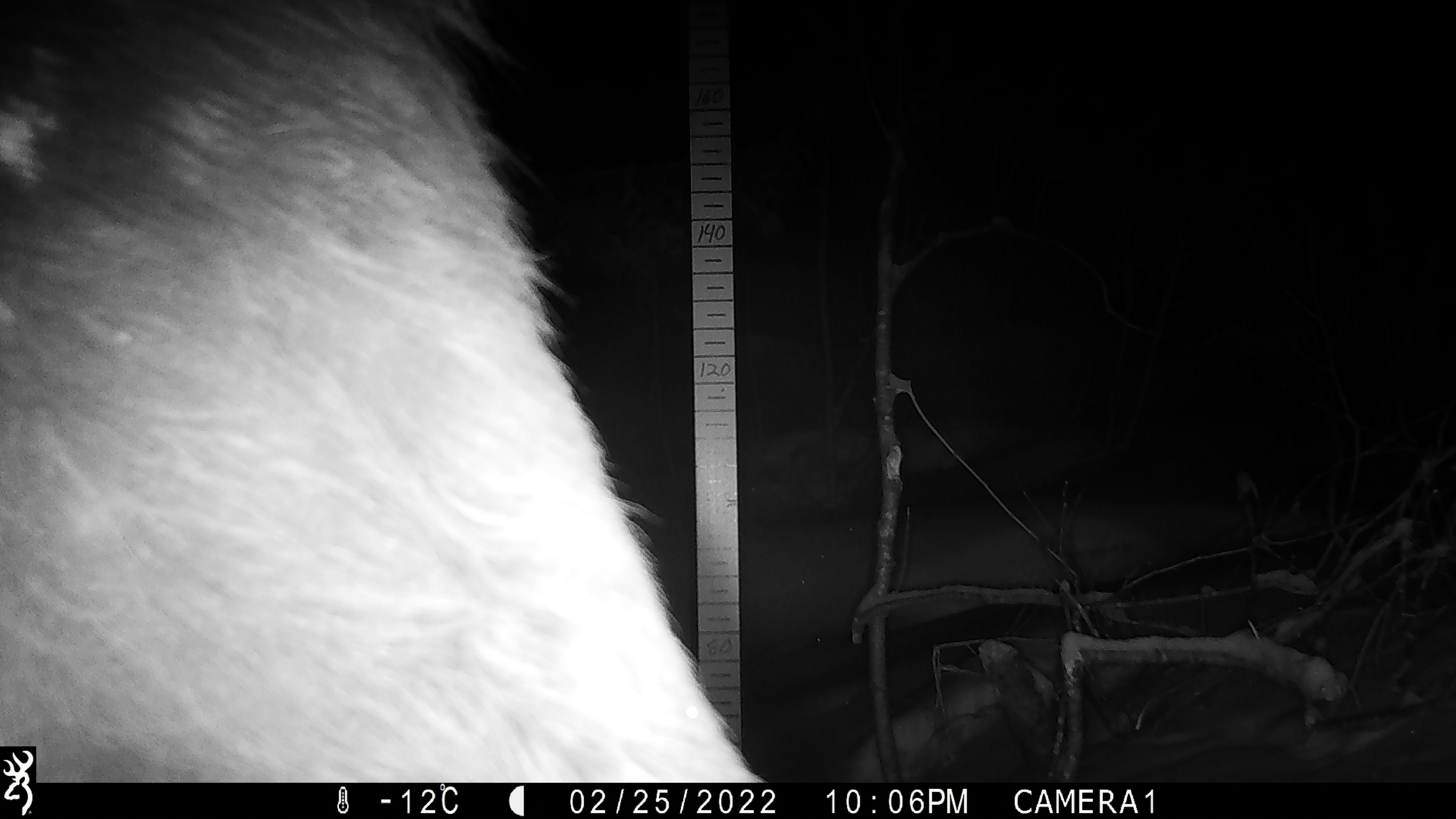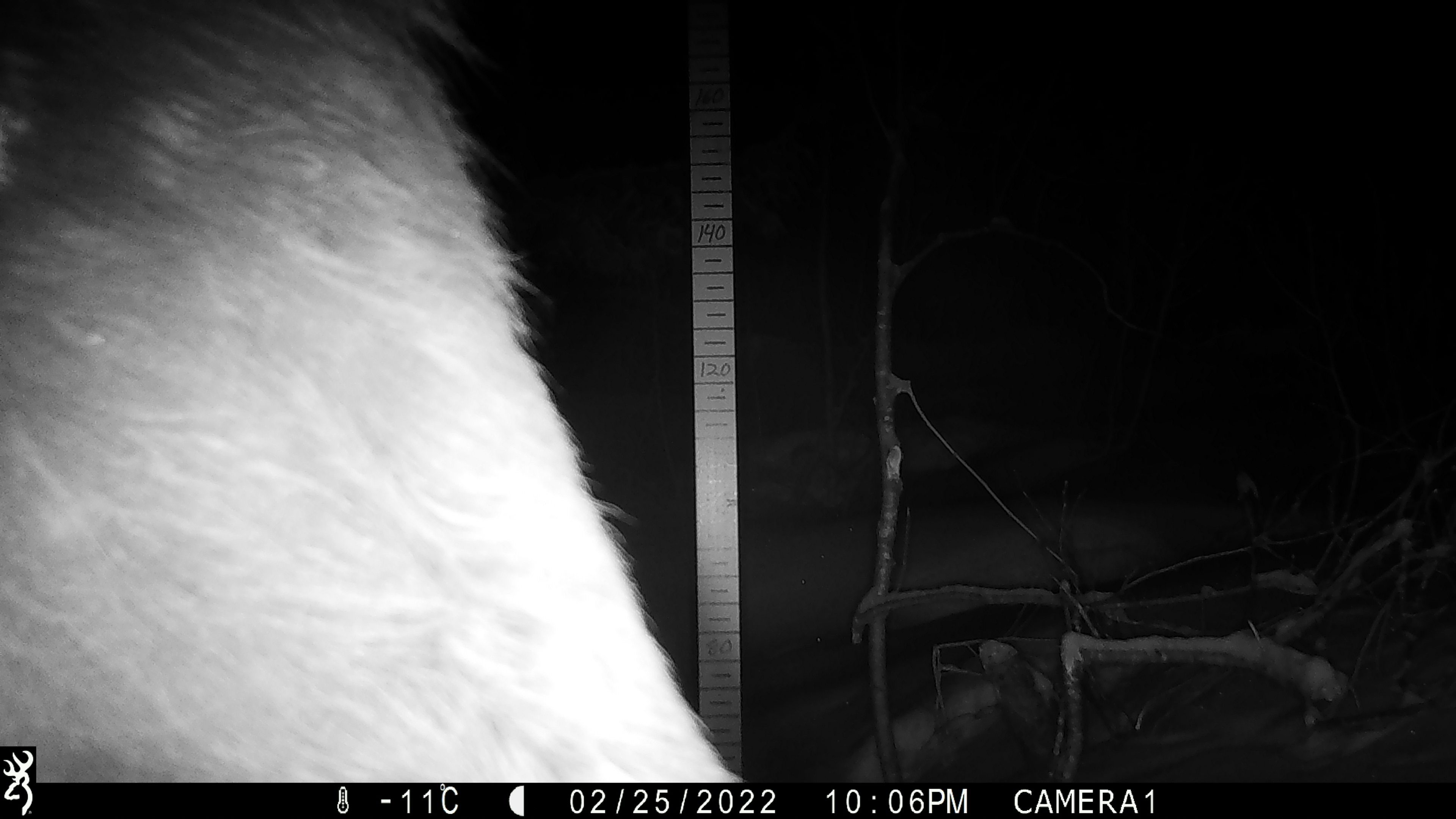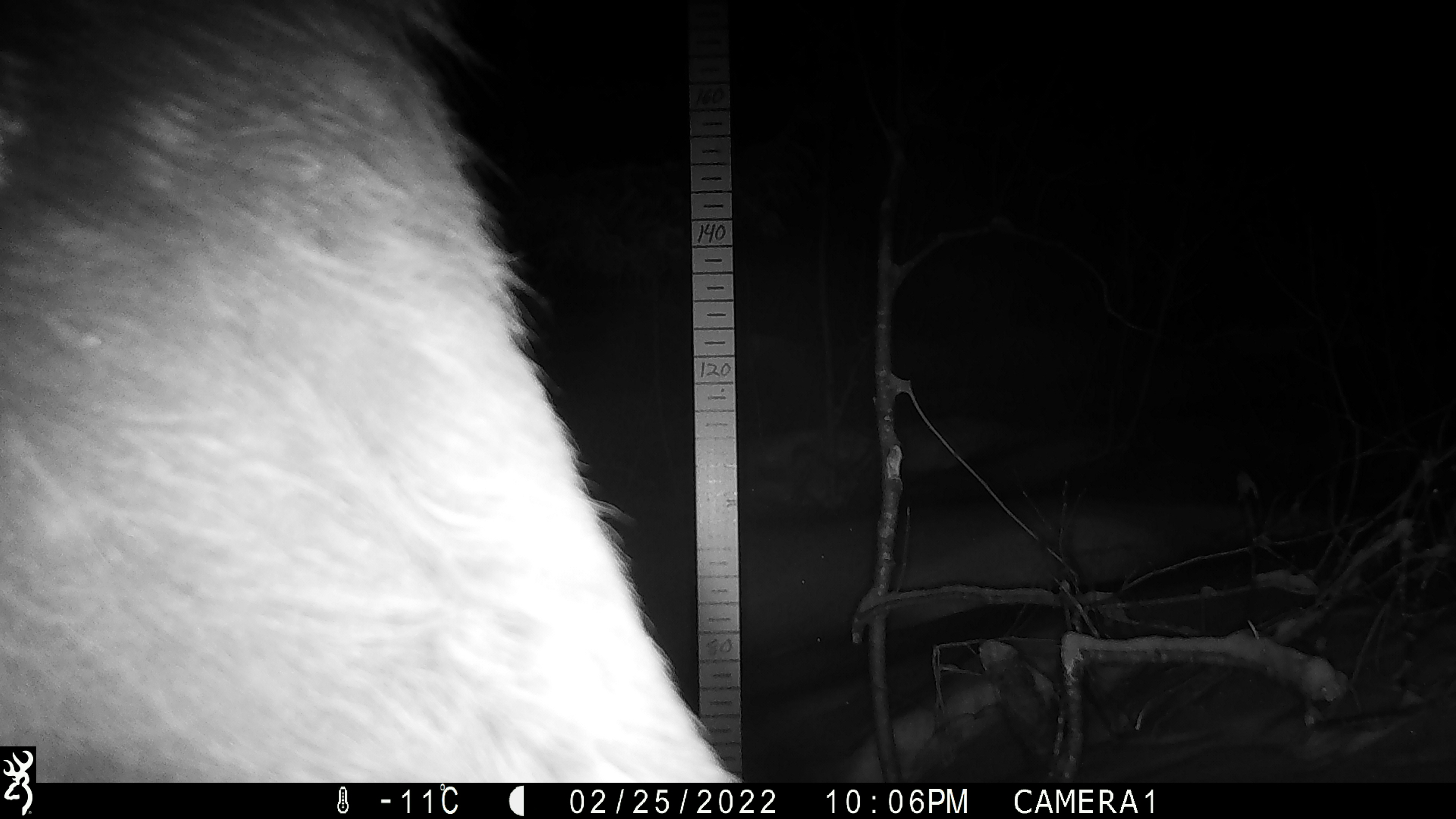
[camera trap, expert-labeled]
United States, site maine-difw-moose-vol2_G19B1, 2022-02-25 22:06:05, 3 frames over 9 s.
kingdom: Animalia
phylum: Chordata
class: Mammalia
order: Artiodactyla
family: Cervidae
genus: Alces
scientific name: Alces alces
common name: moose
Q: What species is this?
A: Moose (Alces alces).